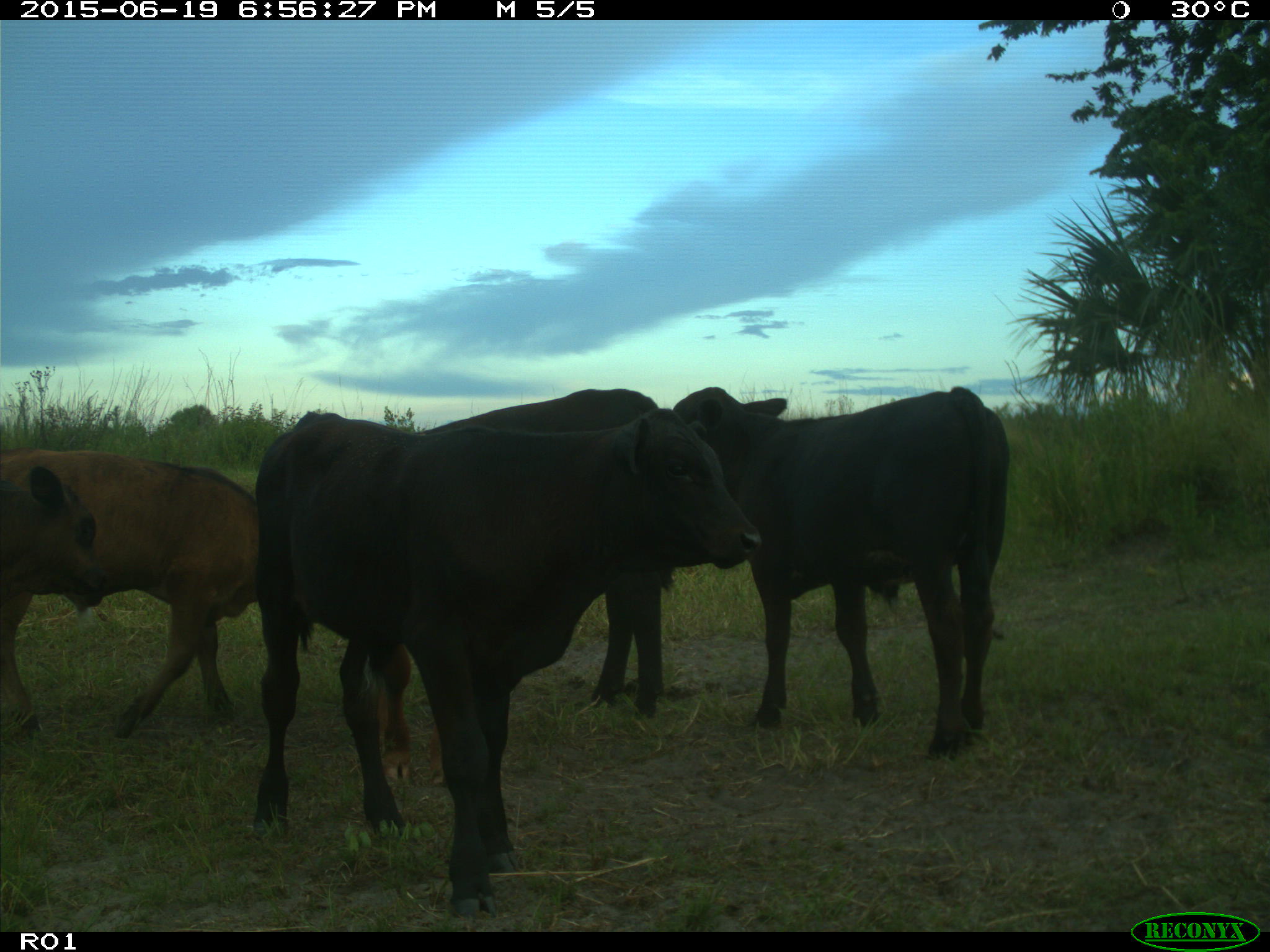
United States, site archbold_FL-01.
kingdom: Animalia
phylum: Chordata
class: Mammalia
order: Artiodactyla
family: Bovidae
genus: Bos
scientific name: Bos taurus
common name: domestic cow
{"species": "Bos taurus (domestic cow)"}